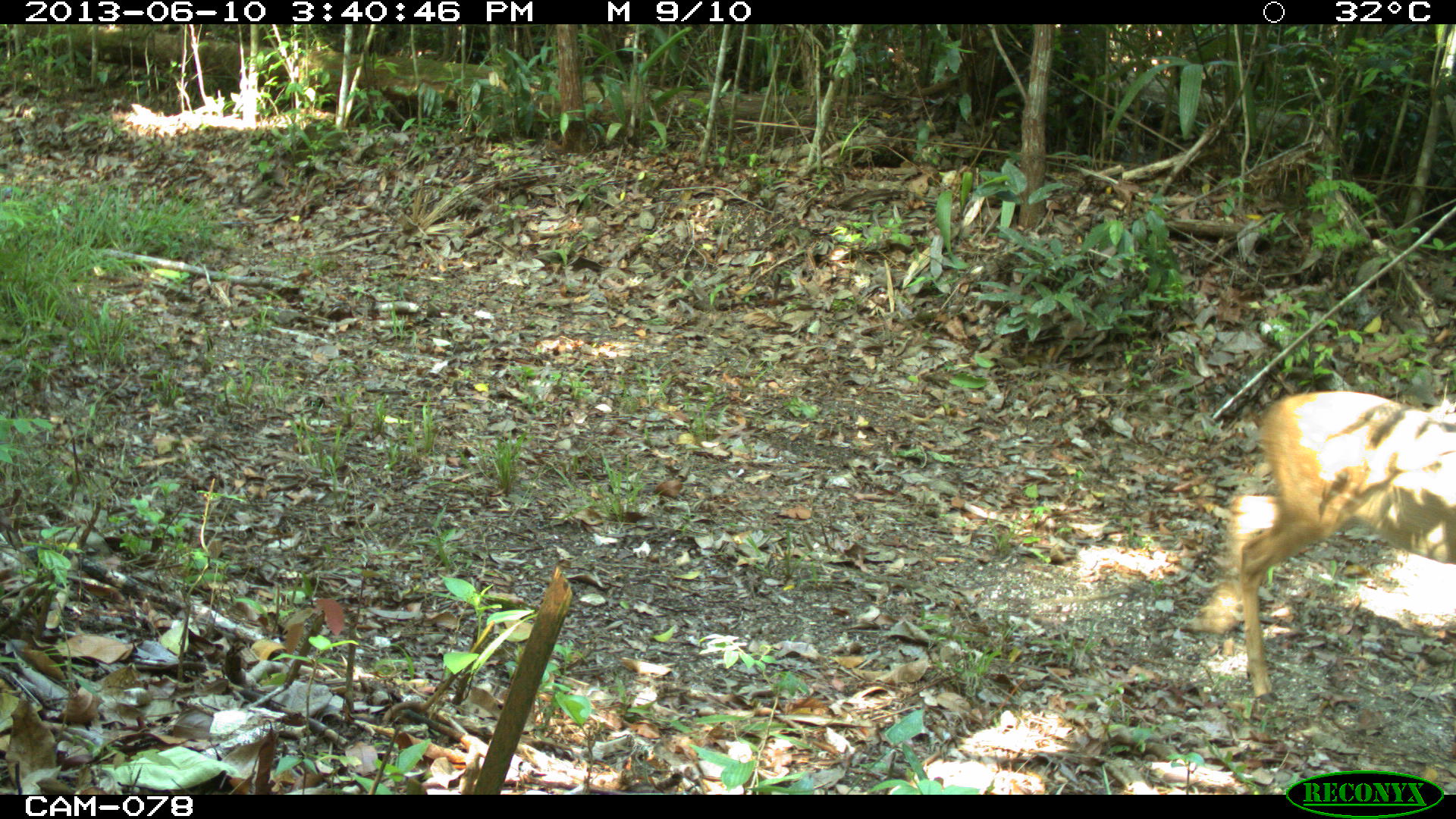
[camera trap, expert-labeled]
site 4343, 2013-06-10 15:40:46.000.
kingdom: Animalia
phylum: Chordata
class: Mammalia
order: Artiodactyla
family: Cervidae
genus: Odocoileus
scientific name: Odocoileus virginianus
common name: white-tailed deer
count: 1